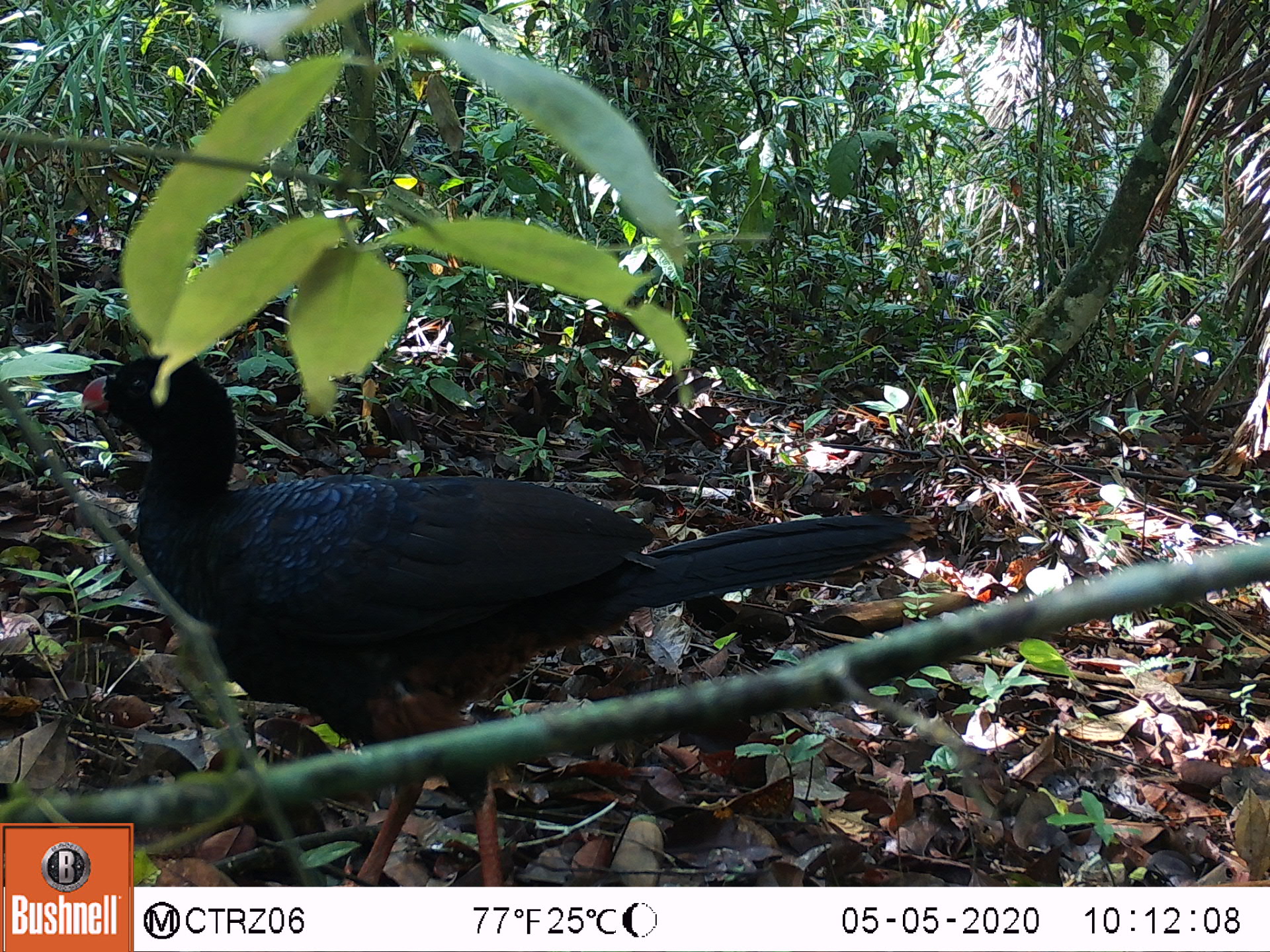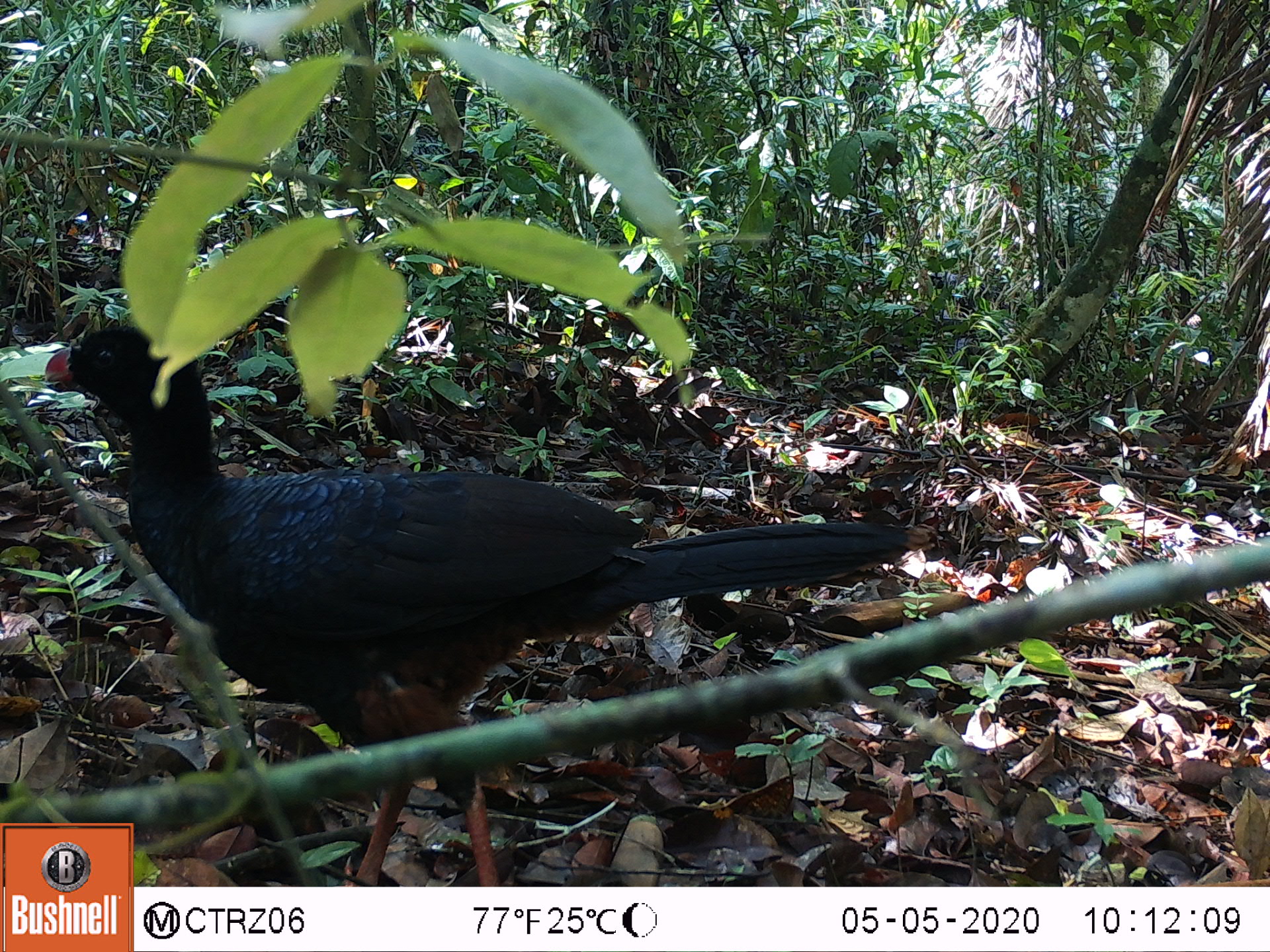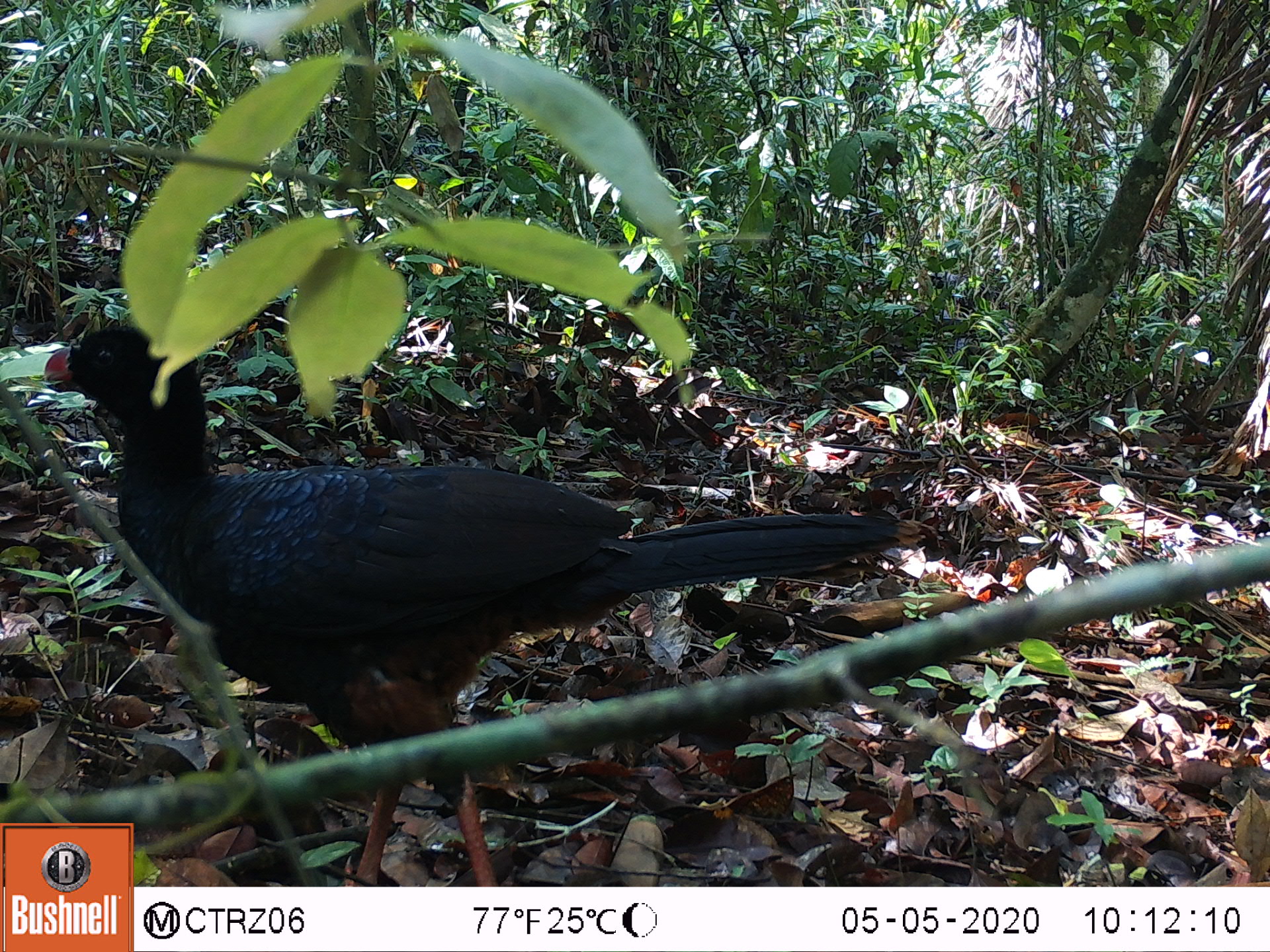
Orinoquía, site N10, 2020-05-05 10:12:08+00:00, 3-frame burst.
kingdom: Animalia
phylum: Chordata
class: Aves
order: Galliformes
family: Cracidae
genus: Mitu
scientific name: Mitu salvini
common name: salvin's currasow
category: salvins curassow